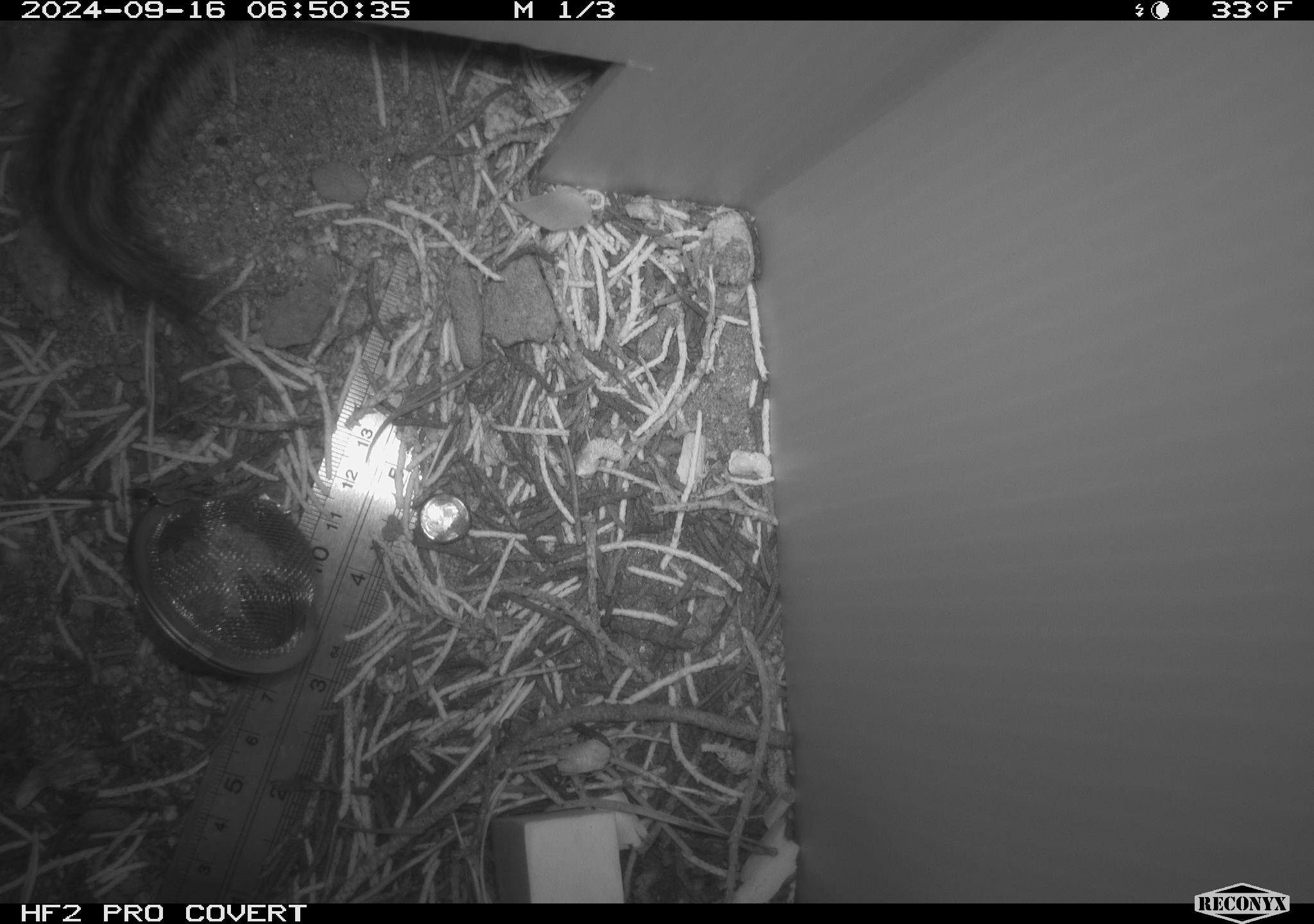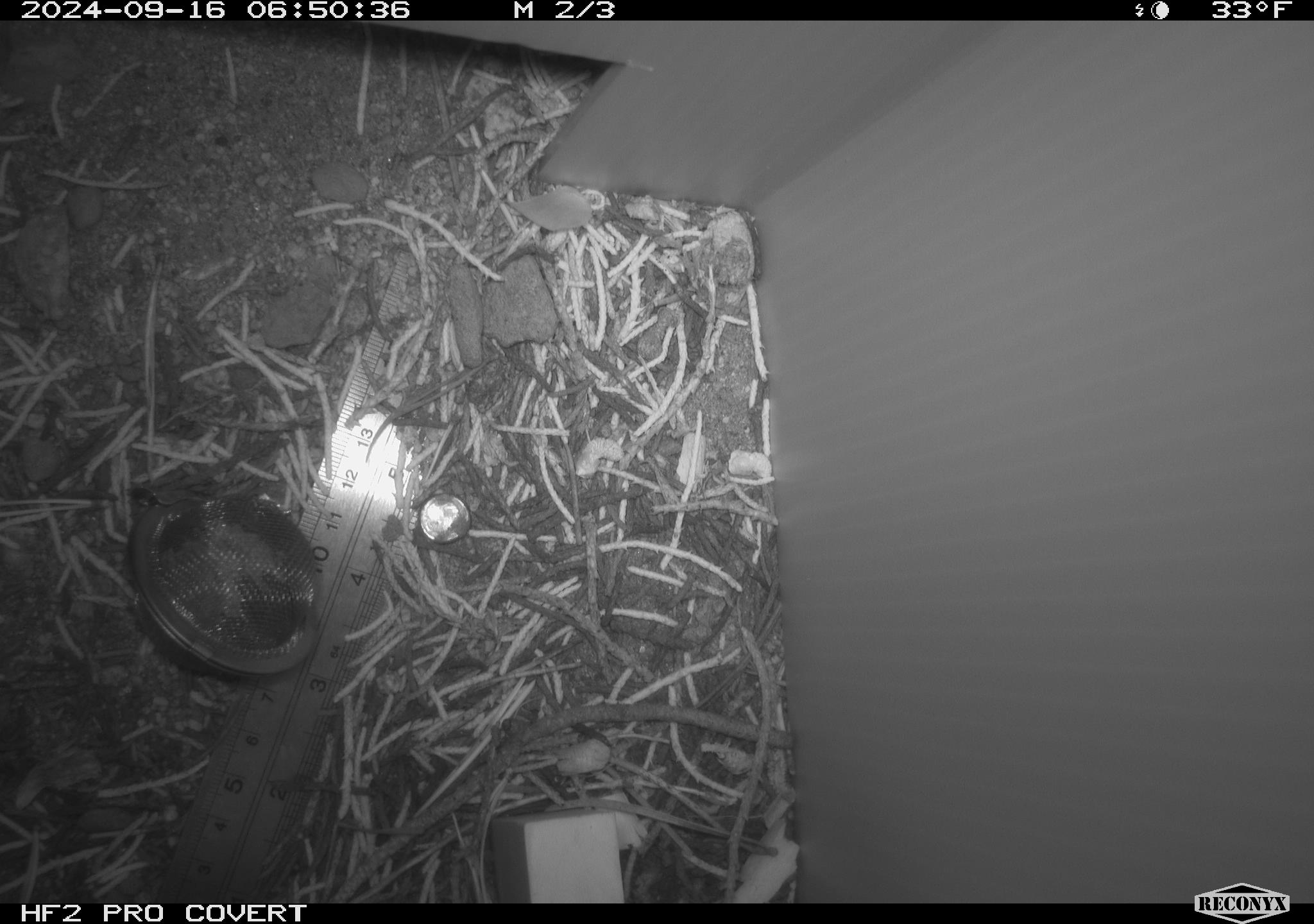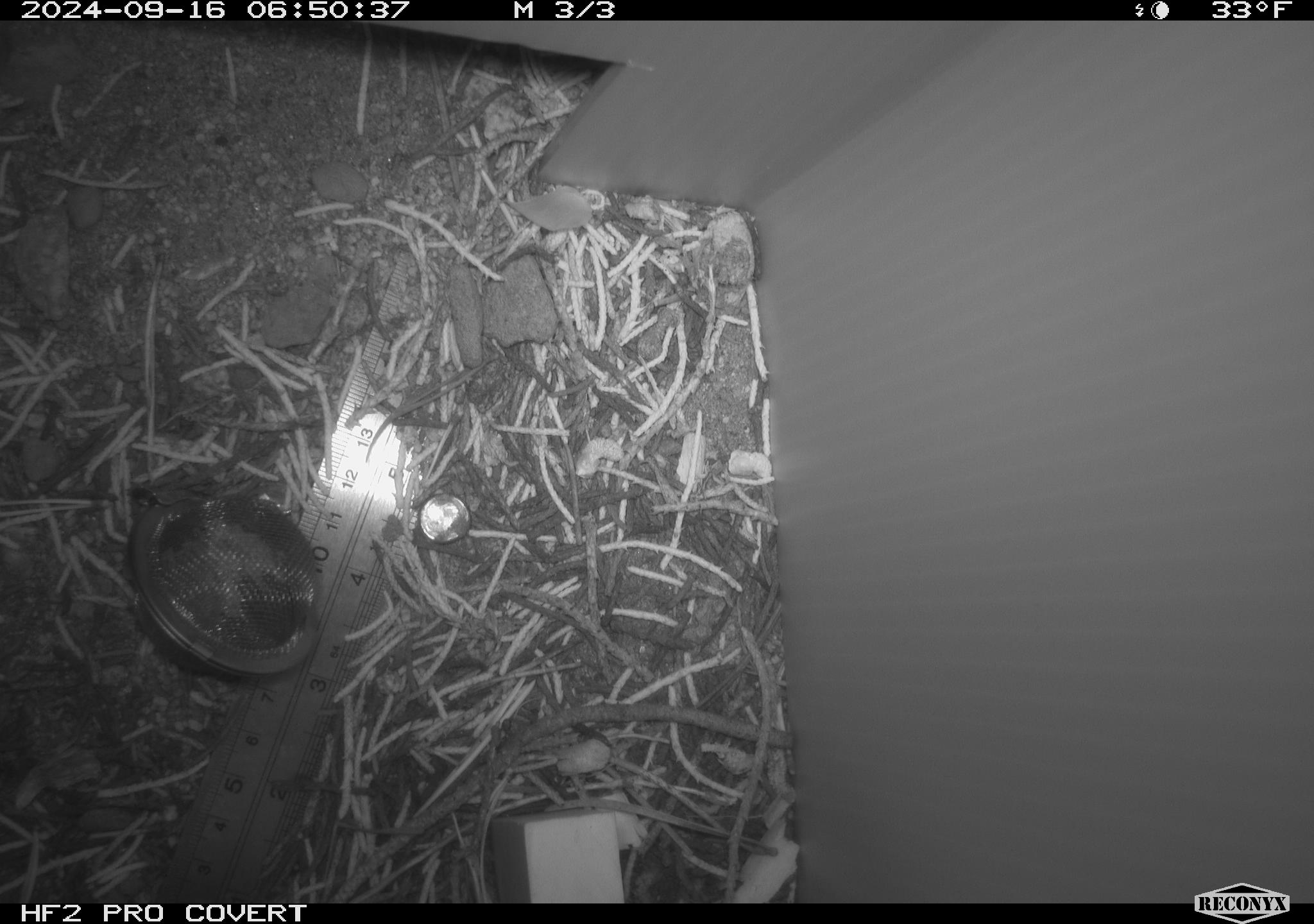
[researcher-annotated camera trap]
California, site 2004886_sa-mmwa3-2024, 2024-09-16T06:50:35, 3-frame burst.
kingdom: Animalia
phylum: Chordata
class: Mammalia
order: Rodentia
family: Sciuridae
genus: Neotamias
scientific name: Neotamias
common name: western chipmunks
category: neotamias species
Neotamias species (western chipmunks) (Neotamias).